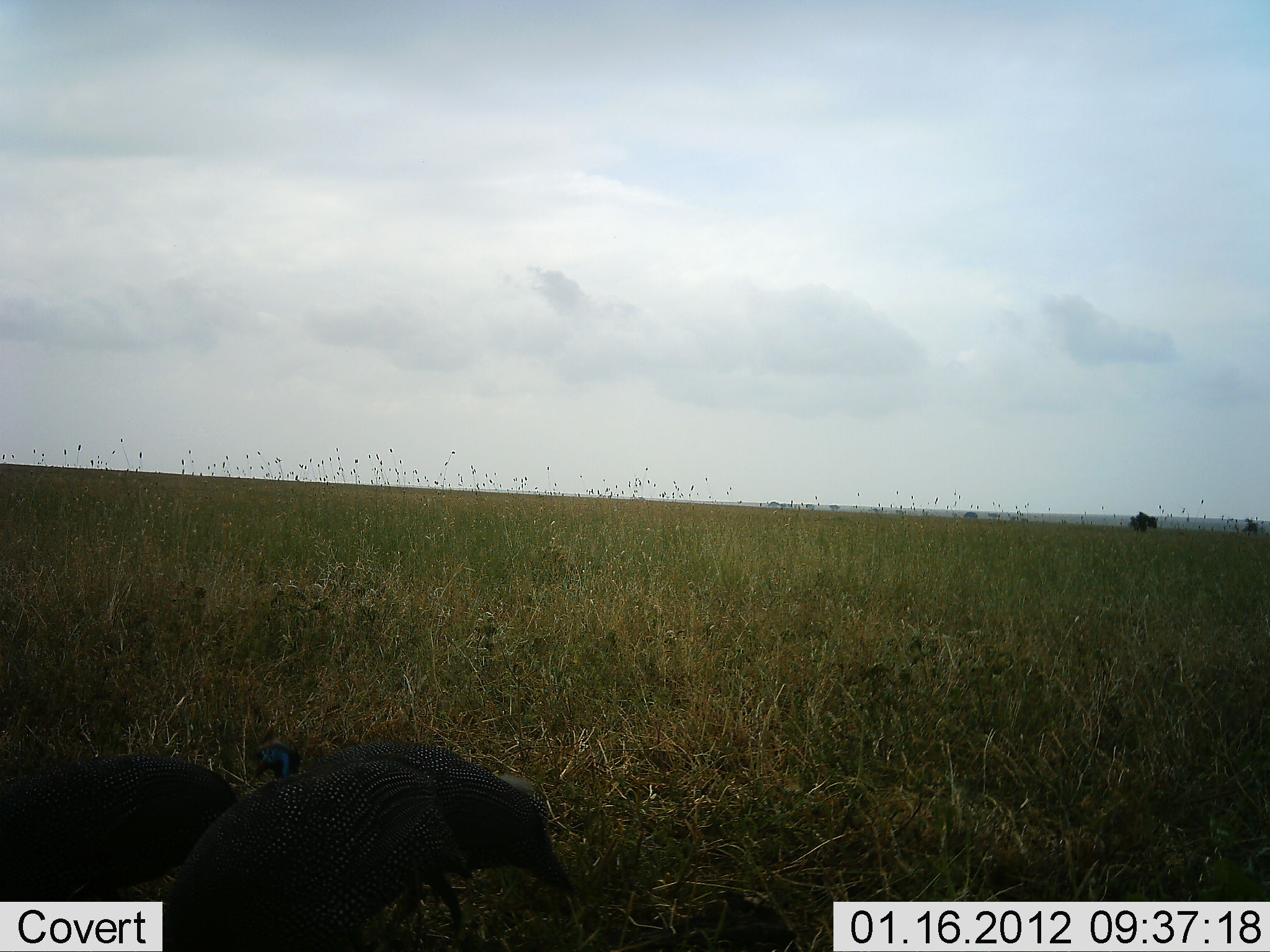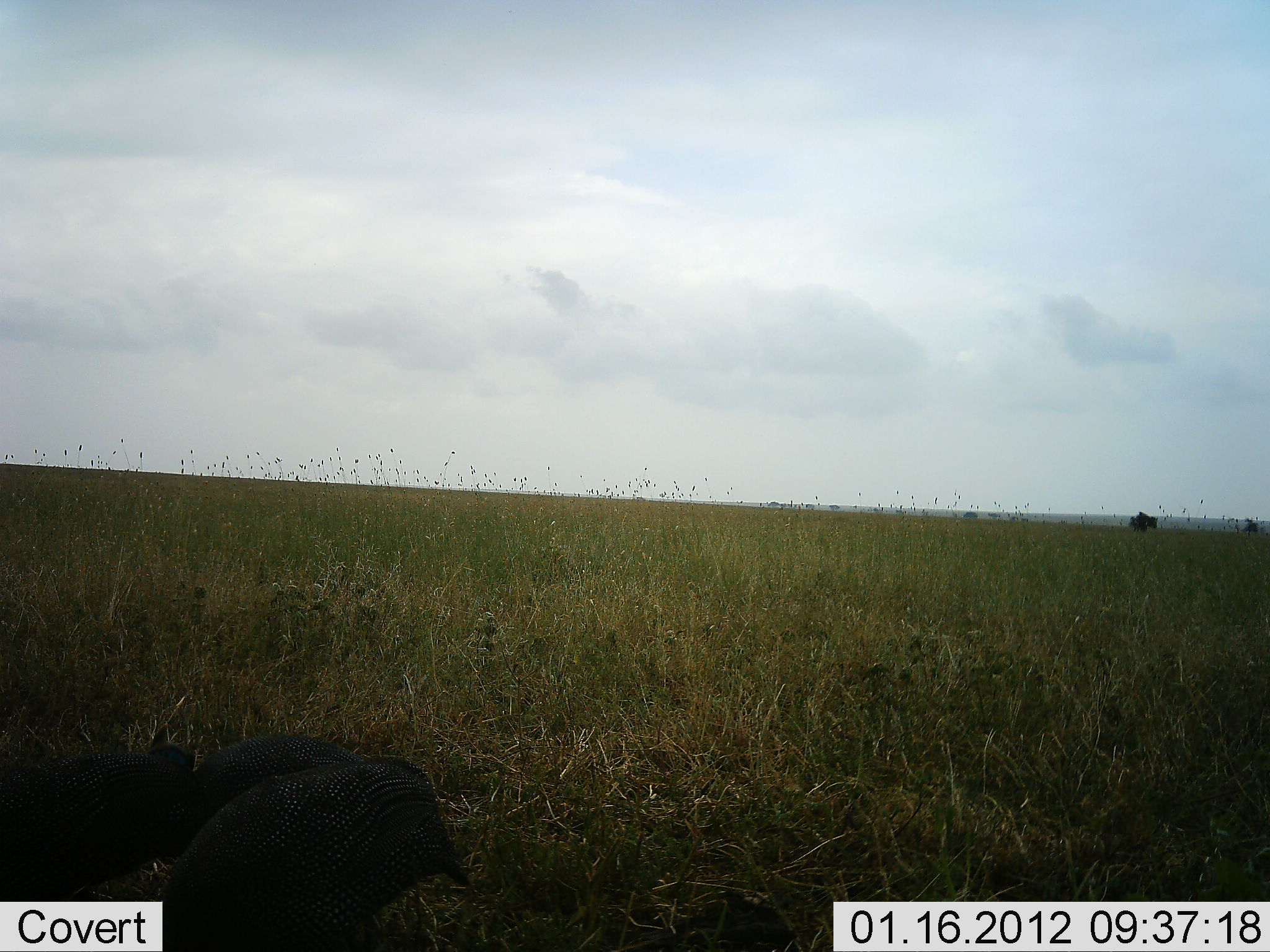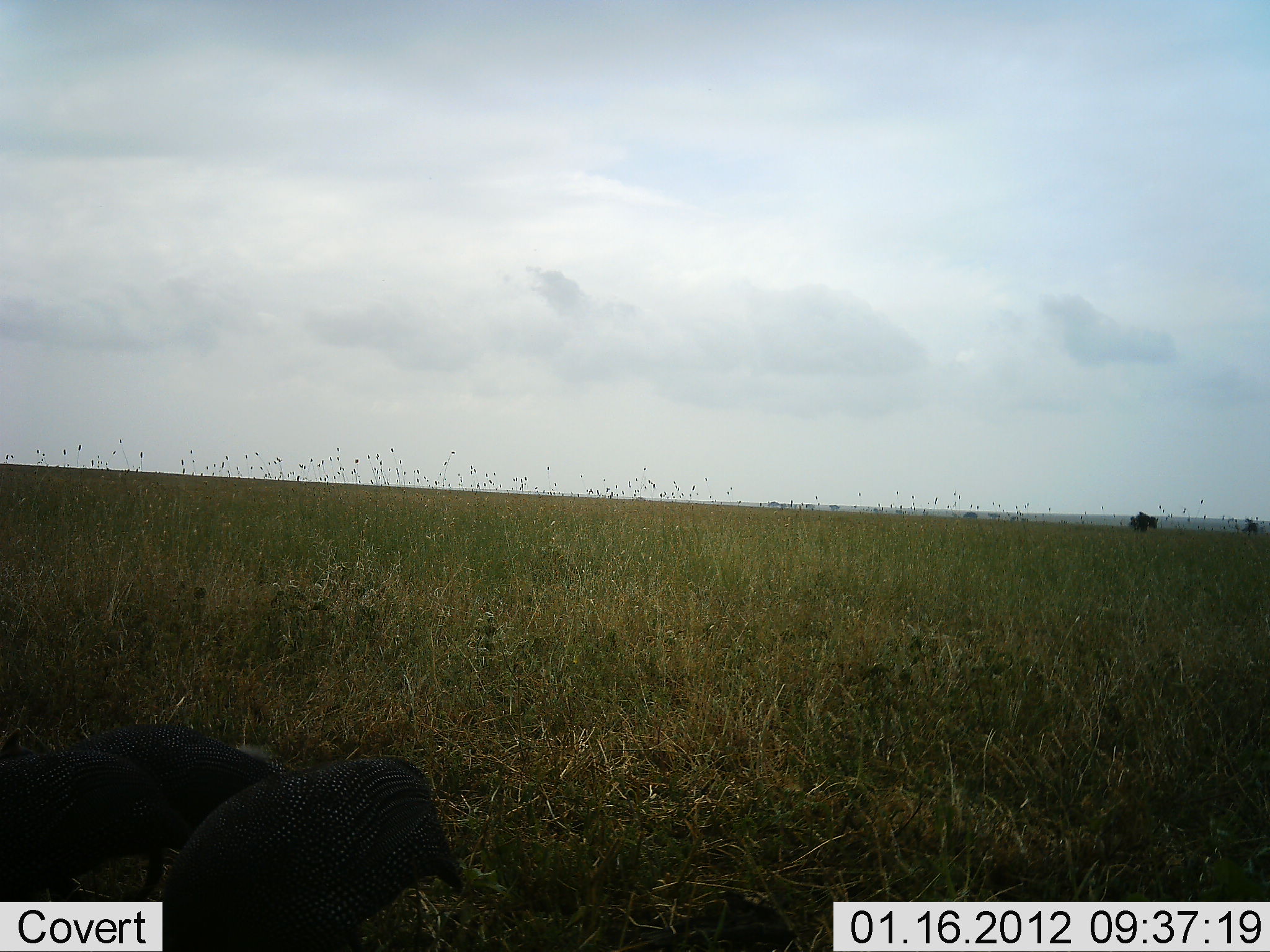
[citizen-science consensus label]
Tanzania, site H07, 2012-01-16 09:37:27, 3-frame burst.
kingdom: Animalia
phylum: Chordata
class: Aves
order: Galliformes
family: Numididae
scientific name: Numididae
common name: guinea fowl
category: guineafowl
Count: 3.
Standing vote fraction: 20%.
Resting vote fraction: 0%.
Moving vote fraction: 33%.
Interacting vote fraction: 0%.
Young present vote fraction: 0%.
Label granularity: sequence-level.